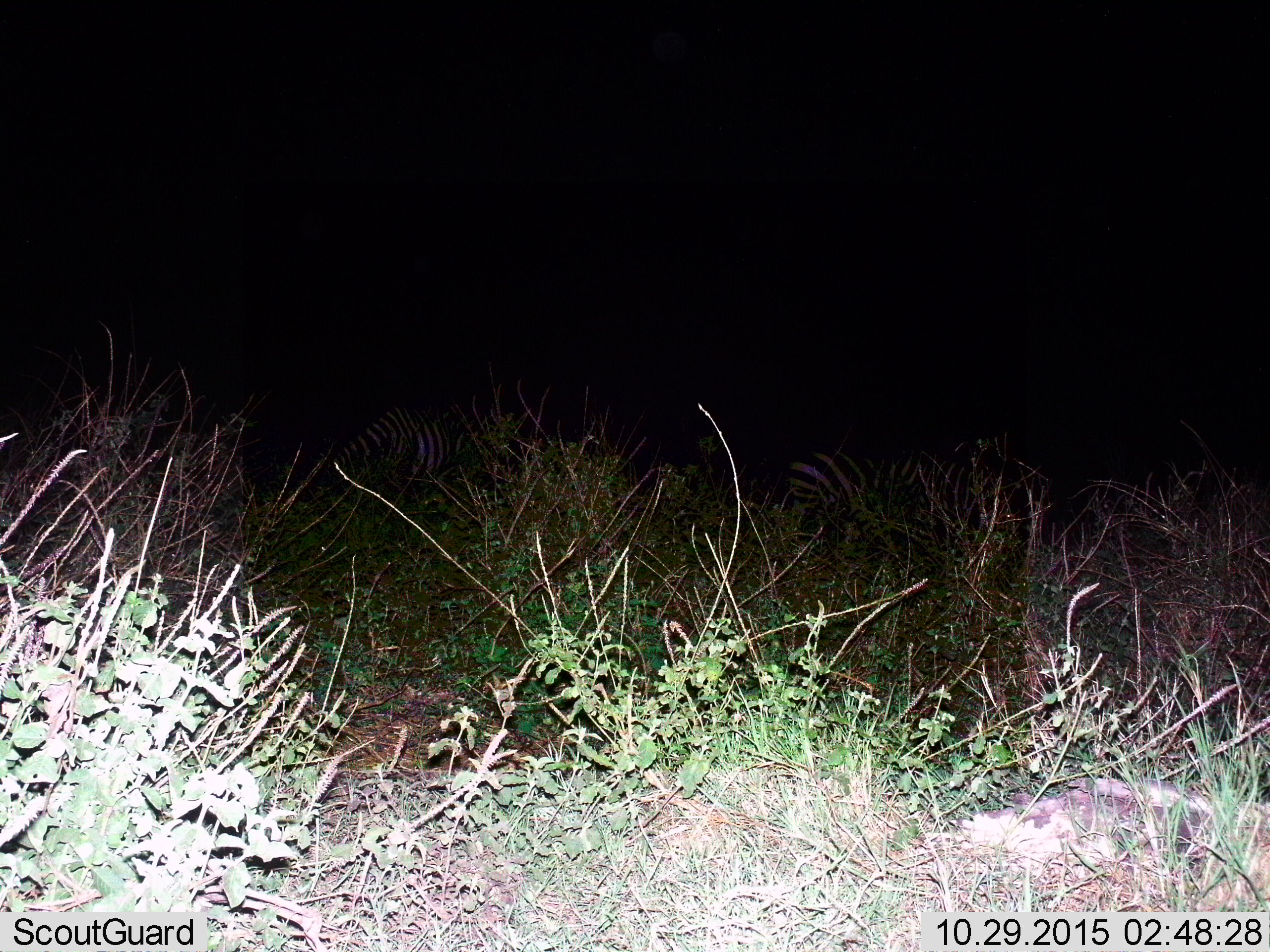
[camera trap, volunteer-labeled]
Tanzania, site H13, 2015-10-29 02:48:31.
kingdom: Animalia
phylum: Chordata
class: Mammalia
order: Perissodactyla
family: Equidae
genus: Equus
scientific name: Equus quagga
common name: plains zebra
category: zebra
Zebra (plains zebra) (Equus quagga), count 2. Behavior (volunteer vote fractions): standing 33%, resting 33%, moving 33%, interacting 17%. Young present (vote fraction): 0%. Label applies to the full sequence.